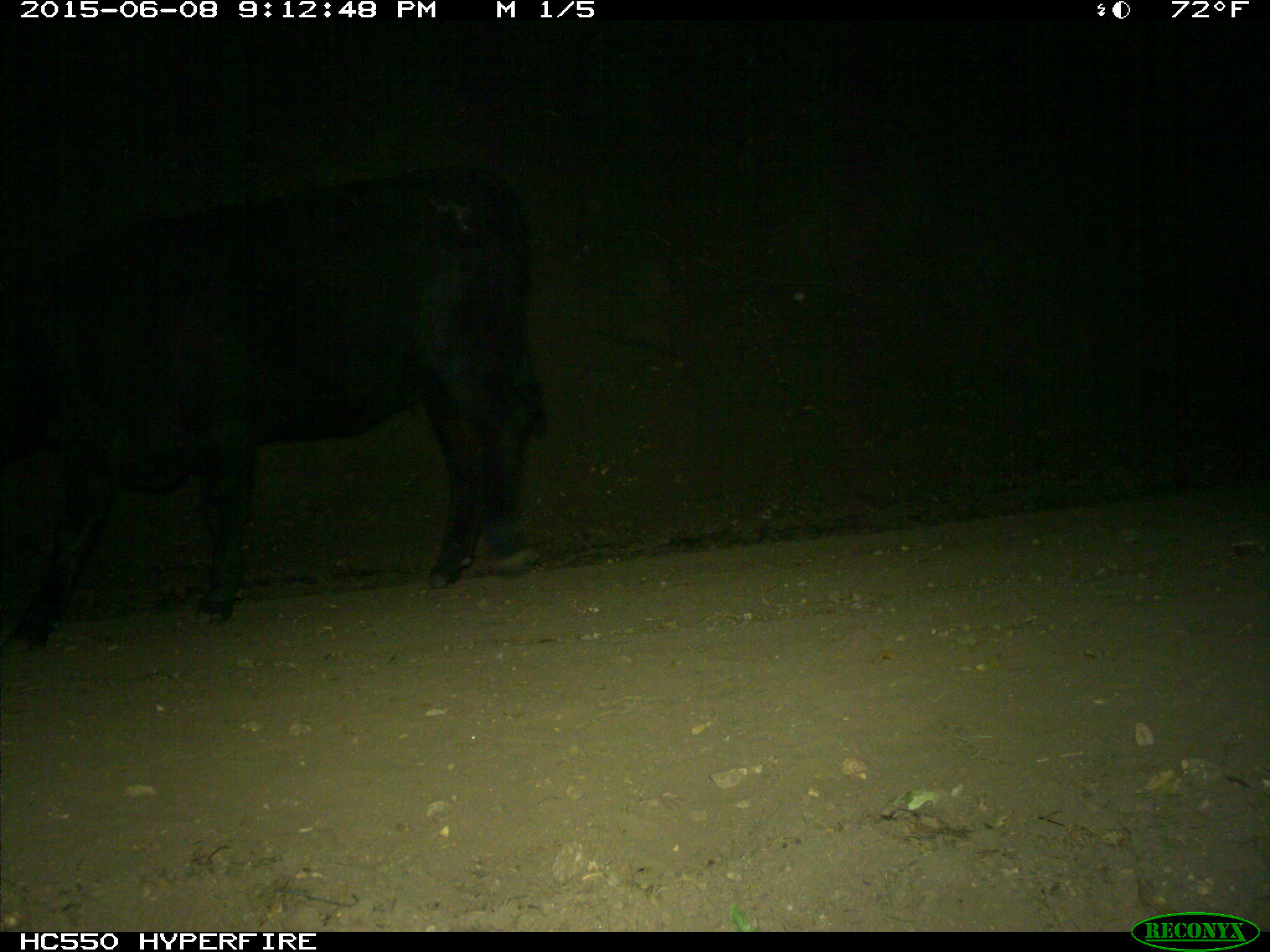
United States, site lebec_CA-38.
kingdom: Animalia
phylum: Chordata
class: Mammalia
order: Artiodactyla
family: Bovidae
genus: Bos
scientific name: Bos taurus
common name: domestic cow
Bos taurus (domestic cow).